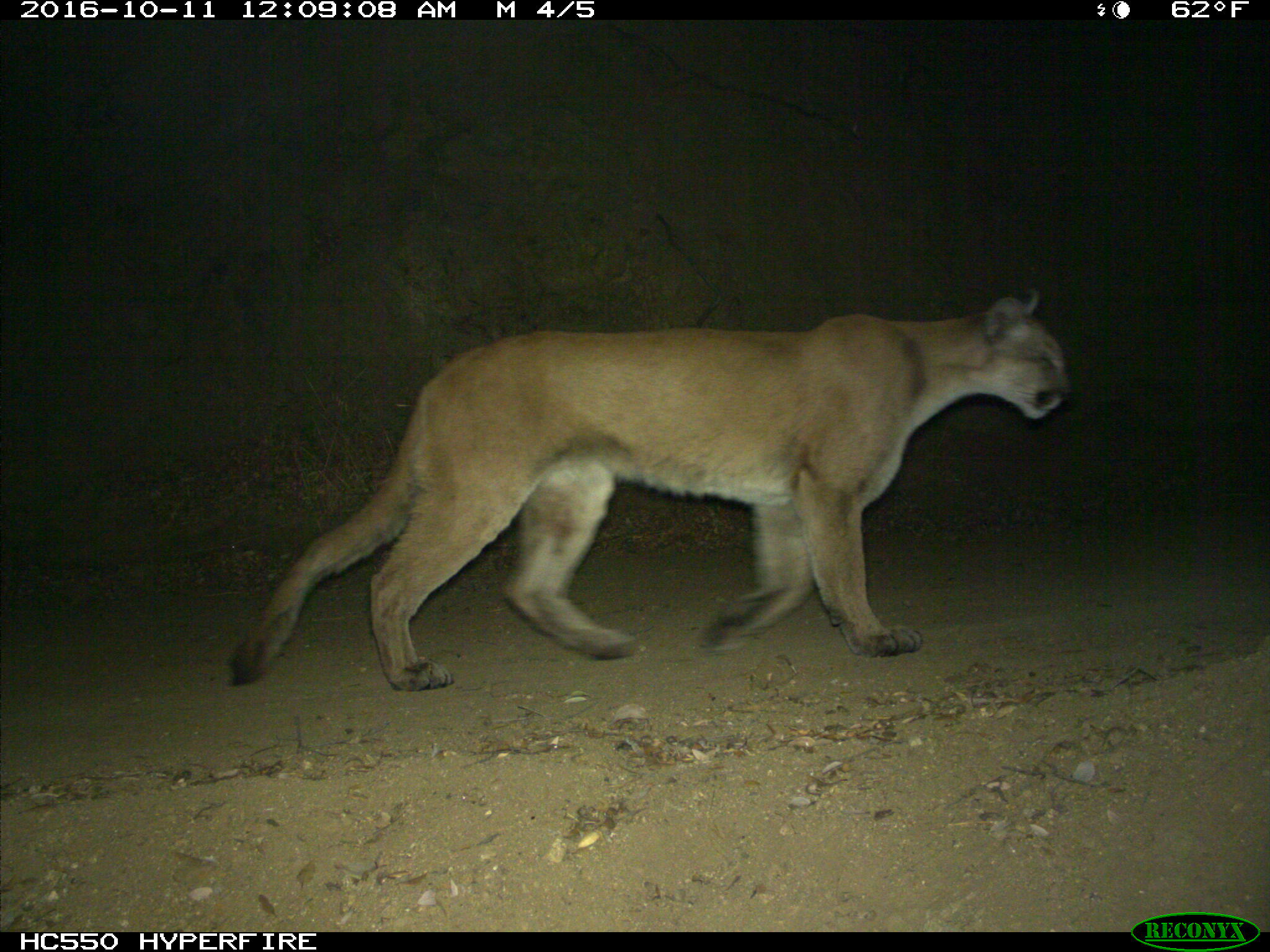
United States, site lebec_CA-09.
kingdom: Animalia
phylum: Chordata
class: Mammalia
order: Carnivora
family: Felidae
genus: Puma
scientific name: Puma concolor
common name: mountain lion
Puma concolor (mountain lion).